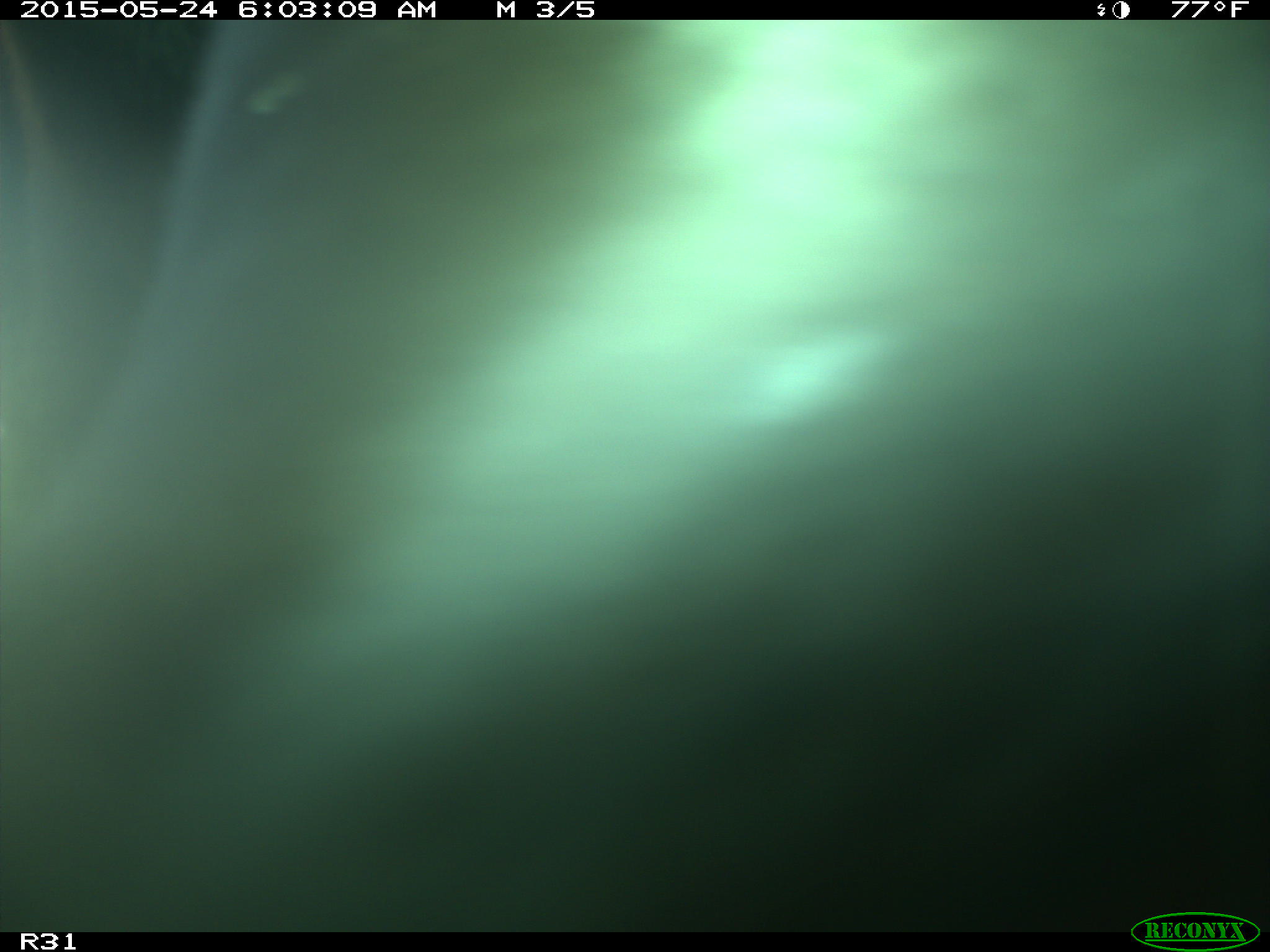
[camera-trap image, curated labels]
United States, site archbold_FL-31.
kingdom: Animalia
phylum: Chordata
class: Mammalia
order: Artiodactyla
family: Bovidae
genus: Bos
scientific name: Bos taurus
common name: domestic cow